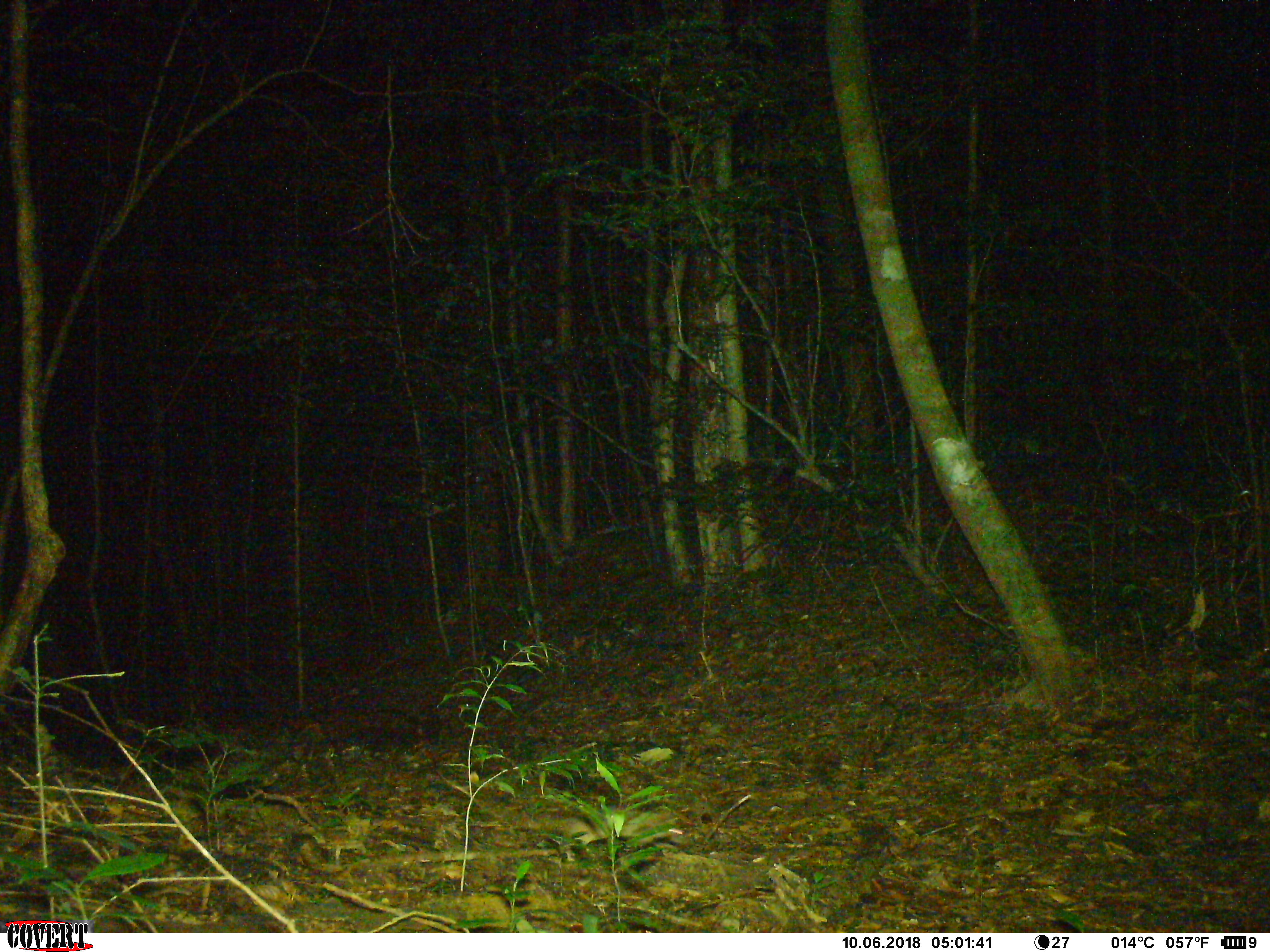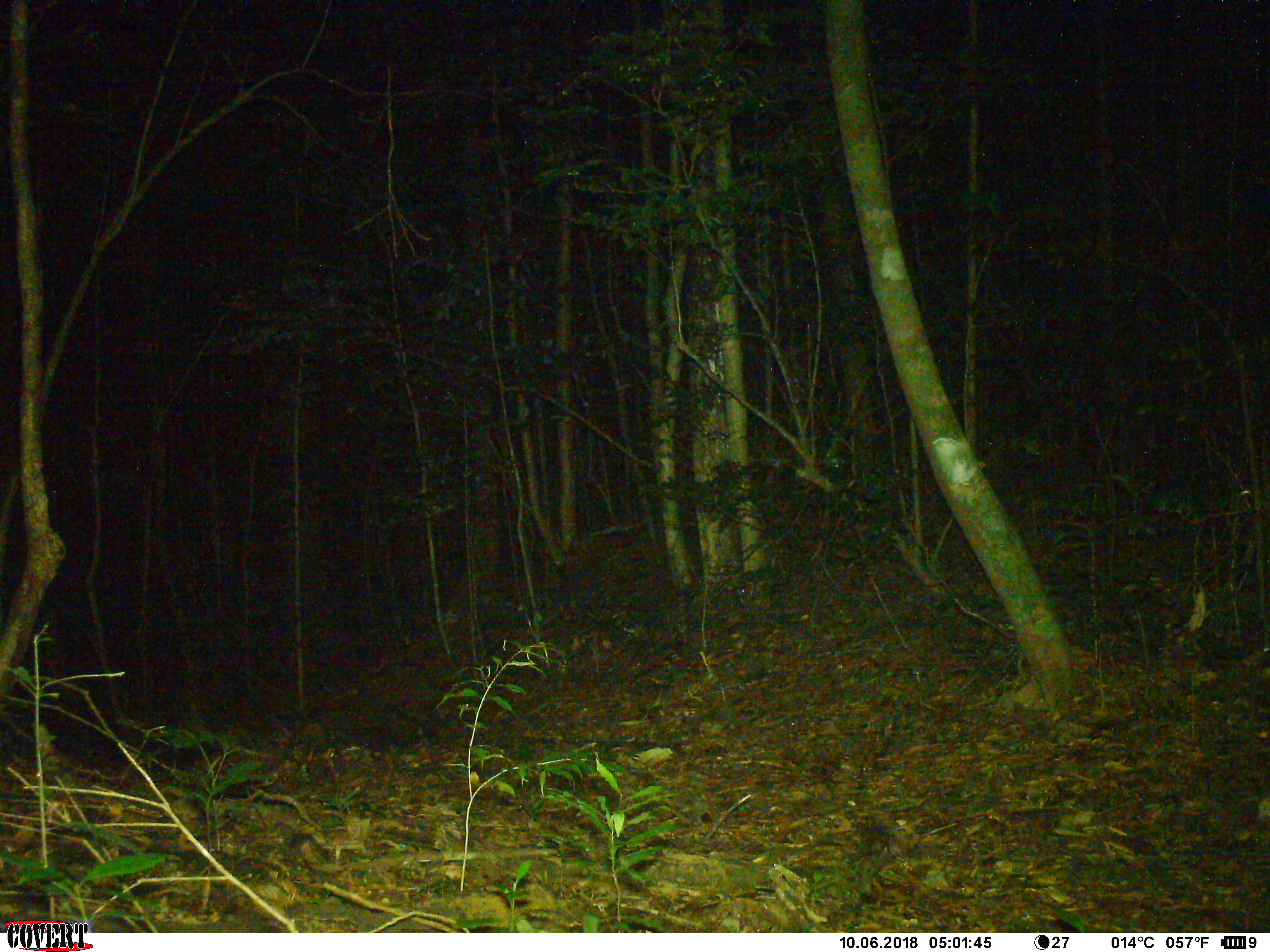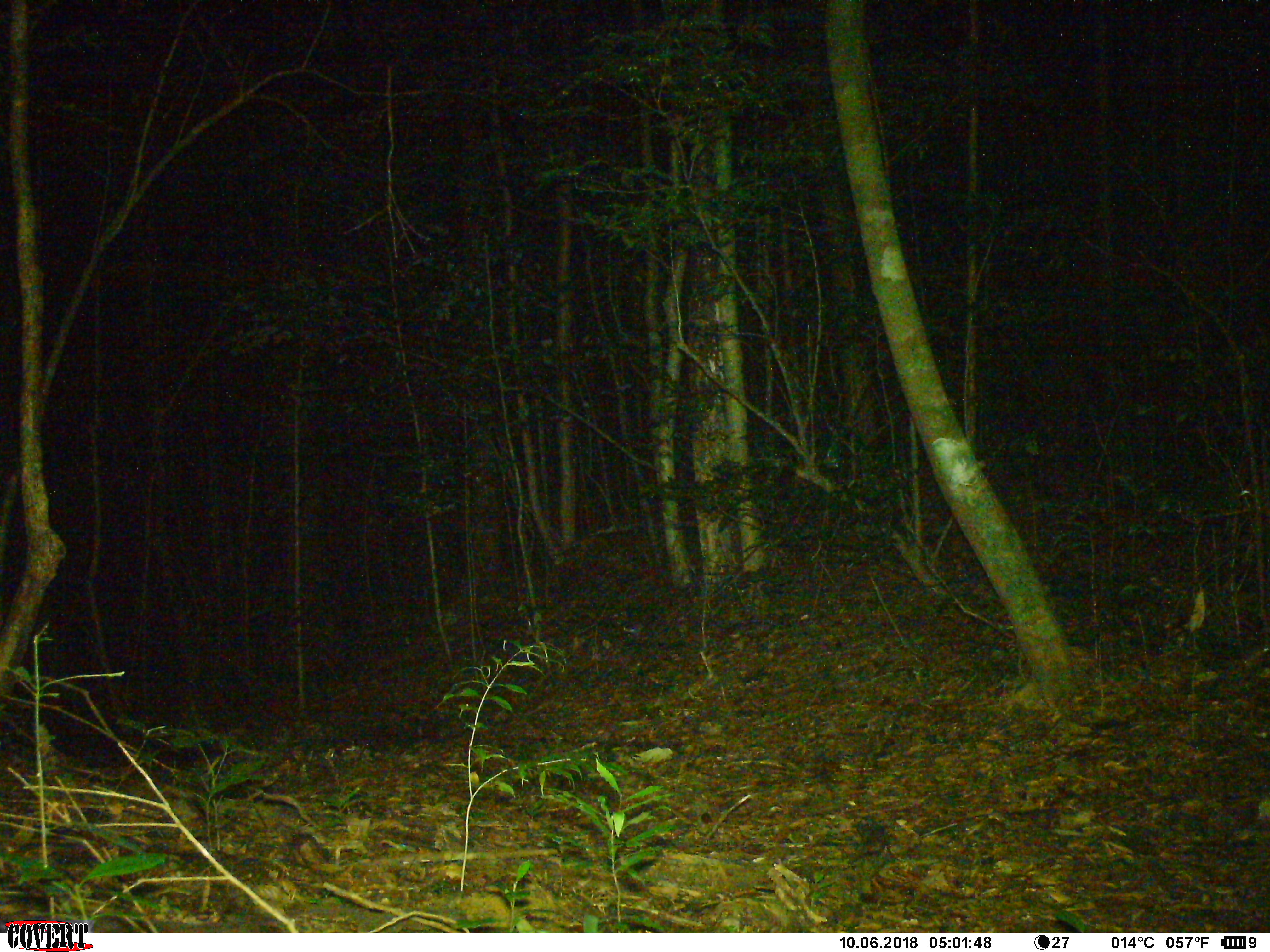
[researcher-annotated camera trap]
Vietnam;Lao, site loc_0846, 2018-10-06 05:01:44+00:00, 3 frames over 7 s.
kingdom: Animalia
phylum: Chordata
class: Mammalia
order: Rodentia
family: Muridae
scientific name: Muridae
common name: old-world mice and rats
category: unidentified murid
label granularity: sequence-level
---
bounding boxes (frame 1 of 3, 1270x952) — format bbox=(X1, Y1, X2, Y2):
unidentified murid: bbox=(513, 785, 695, 853)